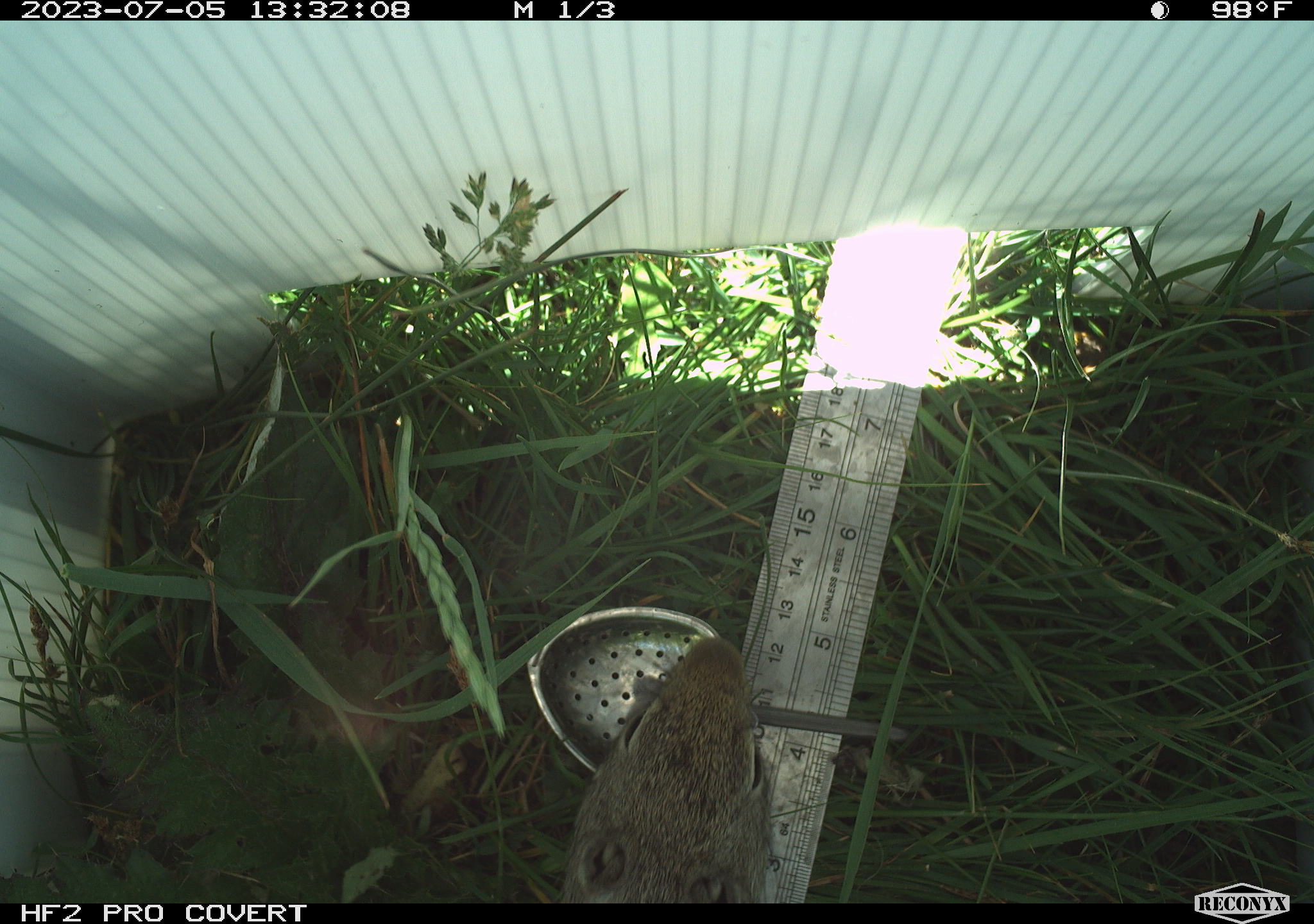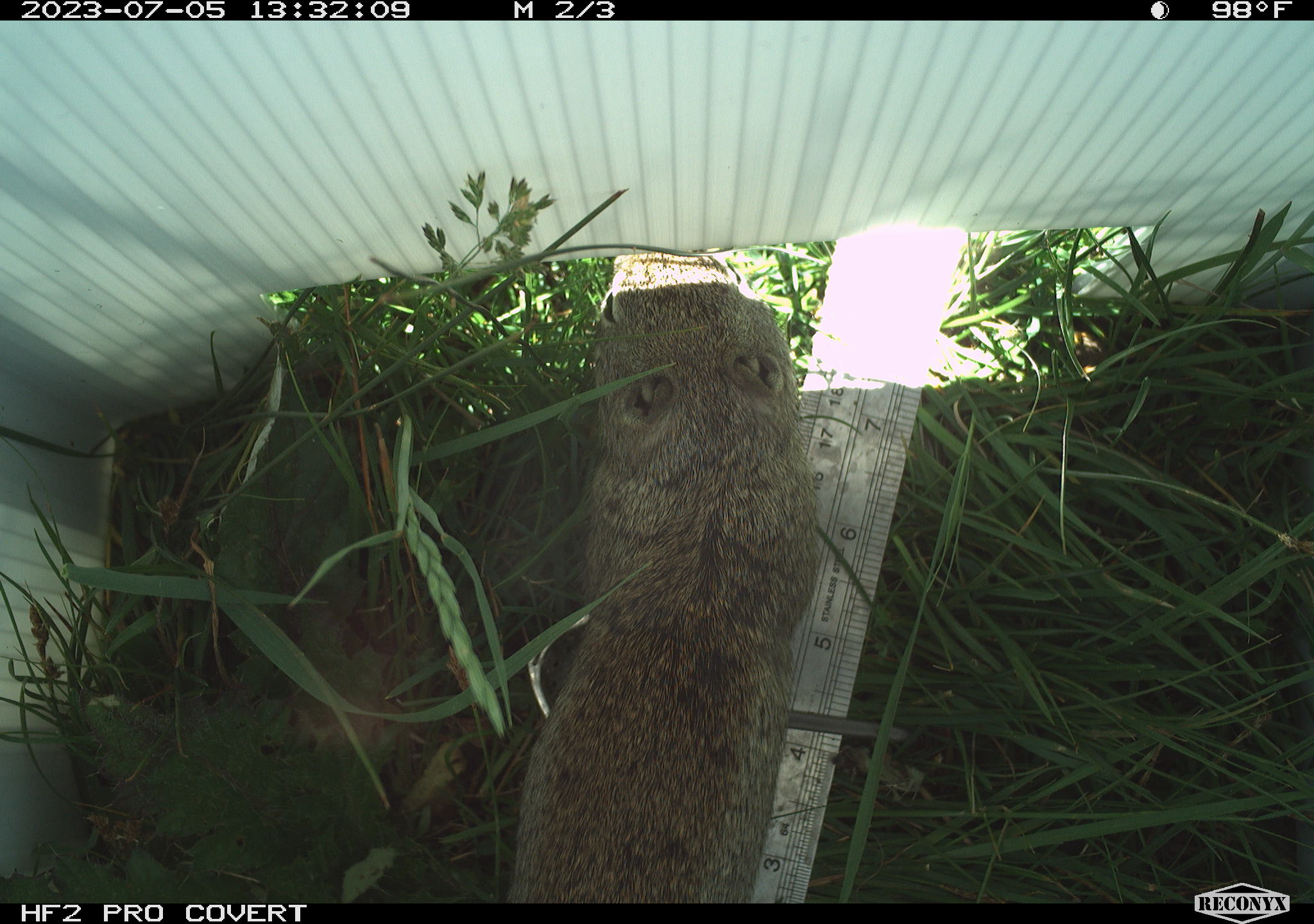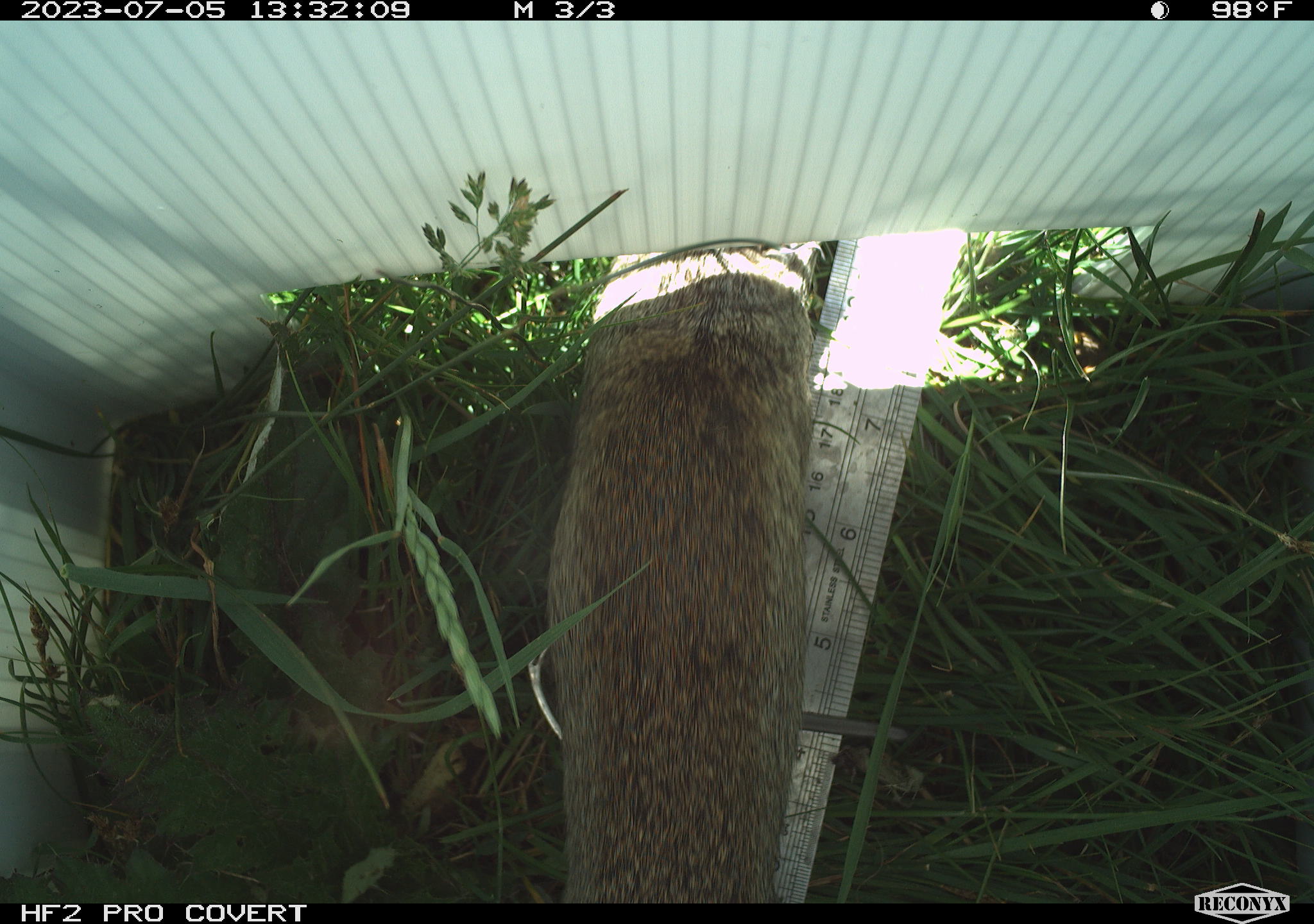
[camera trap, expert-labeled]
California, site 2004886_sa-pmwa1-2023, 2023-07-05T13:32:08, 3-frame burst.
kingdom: Animalia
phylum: Chordata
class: Mammalia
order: Rodentia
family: Sciuridae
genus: Urocitellus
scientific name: Urocitellus beldingi beldingi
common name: belding's ground squirrel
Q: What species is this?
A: Belding's ground squirrel (Urocitellus beldingi beldingi).